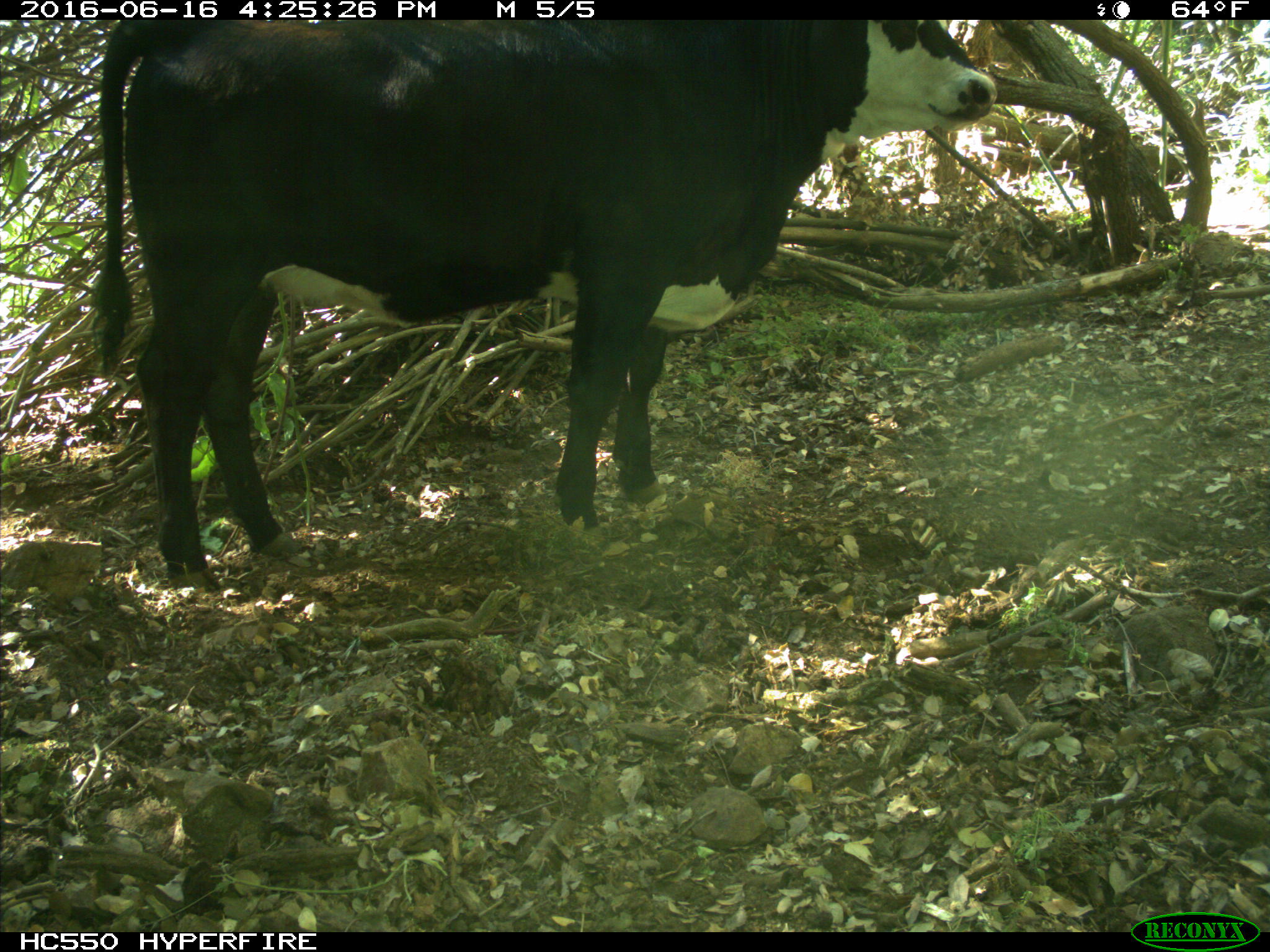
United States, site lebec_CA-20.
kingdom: Animalia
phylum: Chordata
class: Mammalia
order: Artiodactyla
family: Bovidae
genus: Bos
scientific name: Bos taurus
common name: domestic cow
Bos taurus (domestic cow).